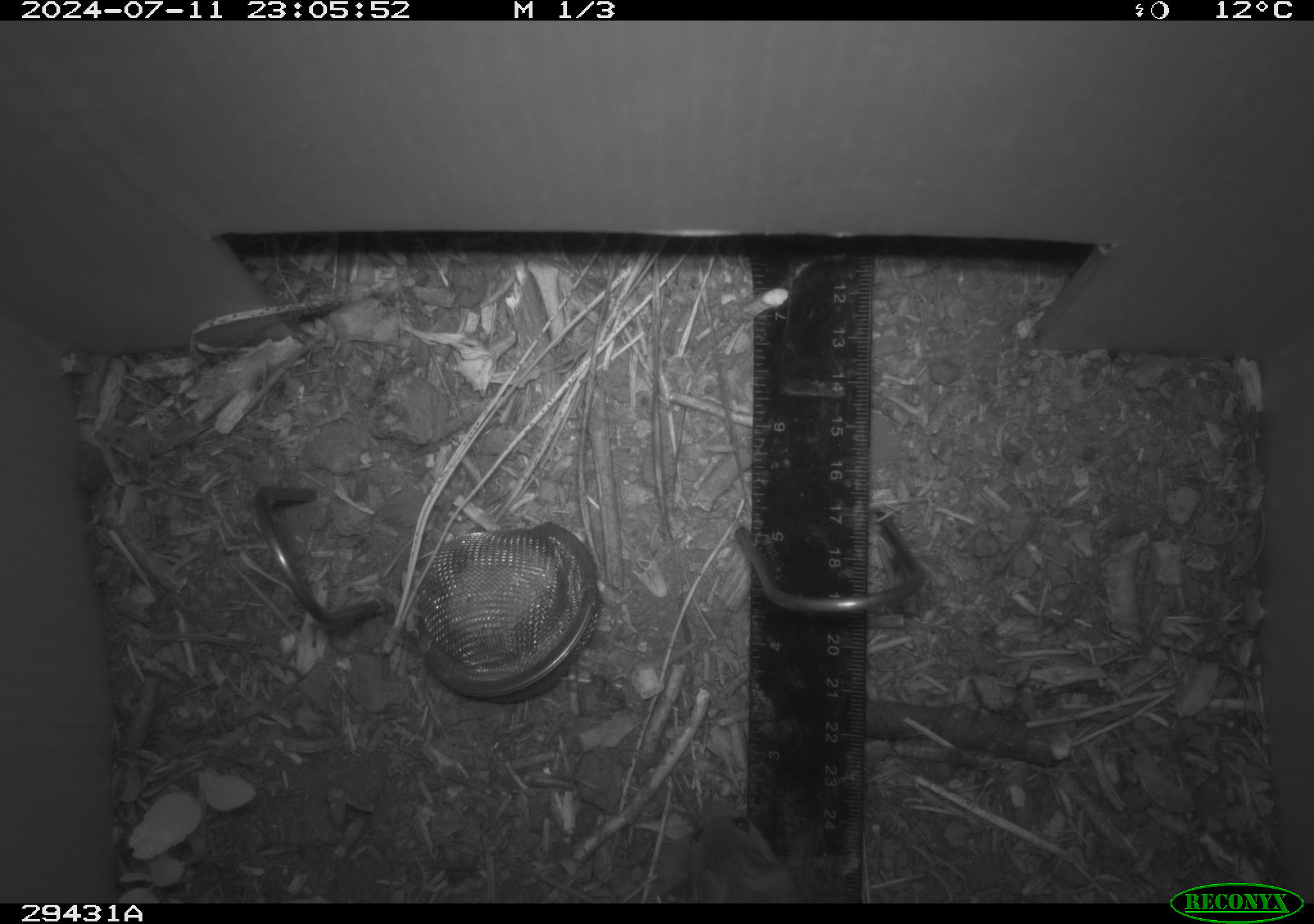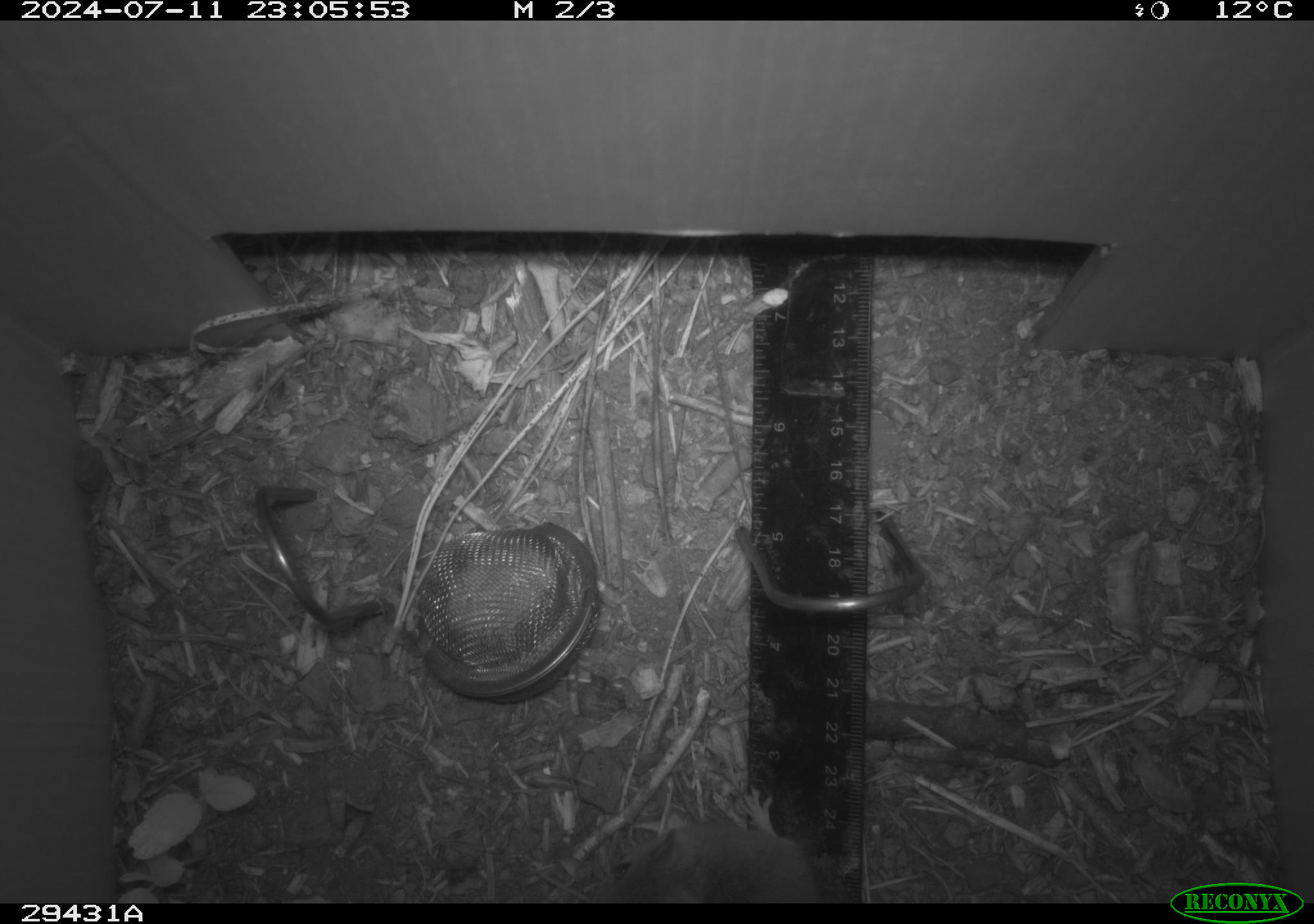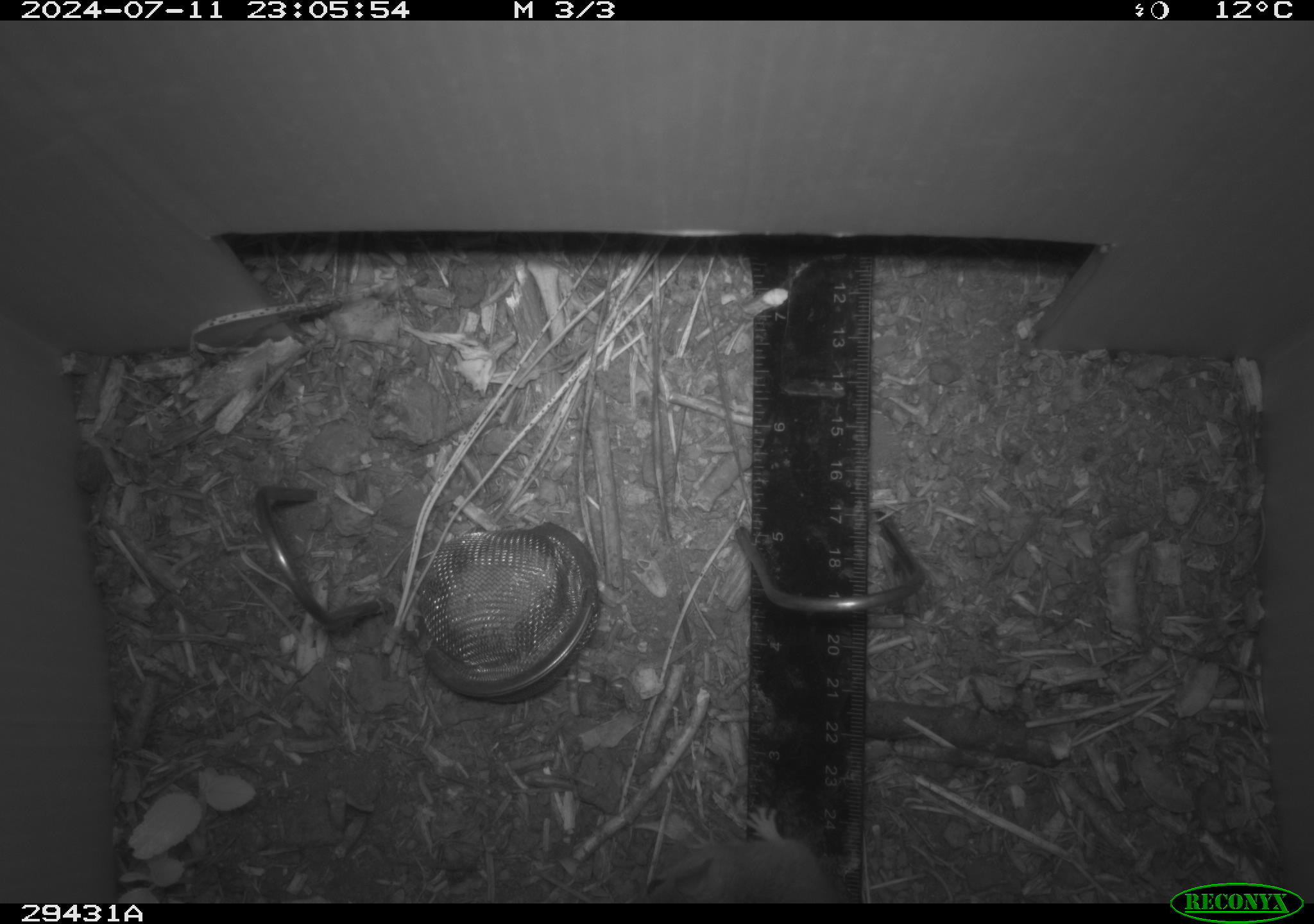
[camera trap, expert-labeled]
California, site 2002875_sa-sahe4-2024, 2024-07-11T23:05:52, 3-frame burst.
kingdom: Animalia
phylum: Chordata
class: Mammalia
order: Rodentia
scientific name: Rodentia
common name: mouse species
Mouse species (Rodentia).